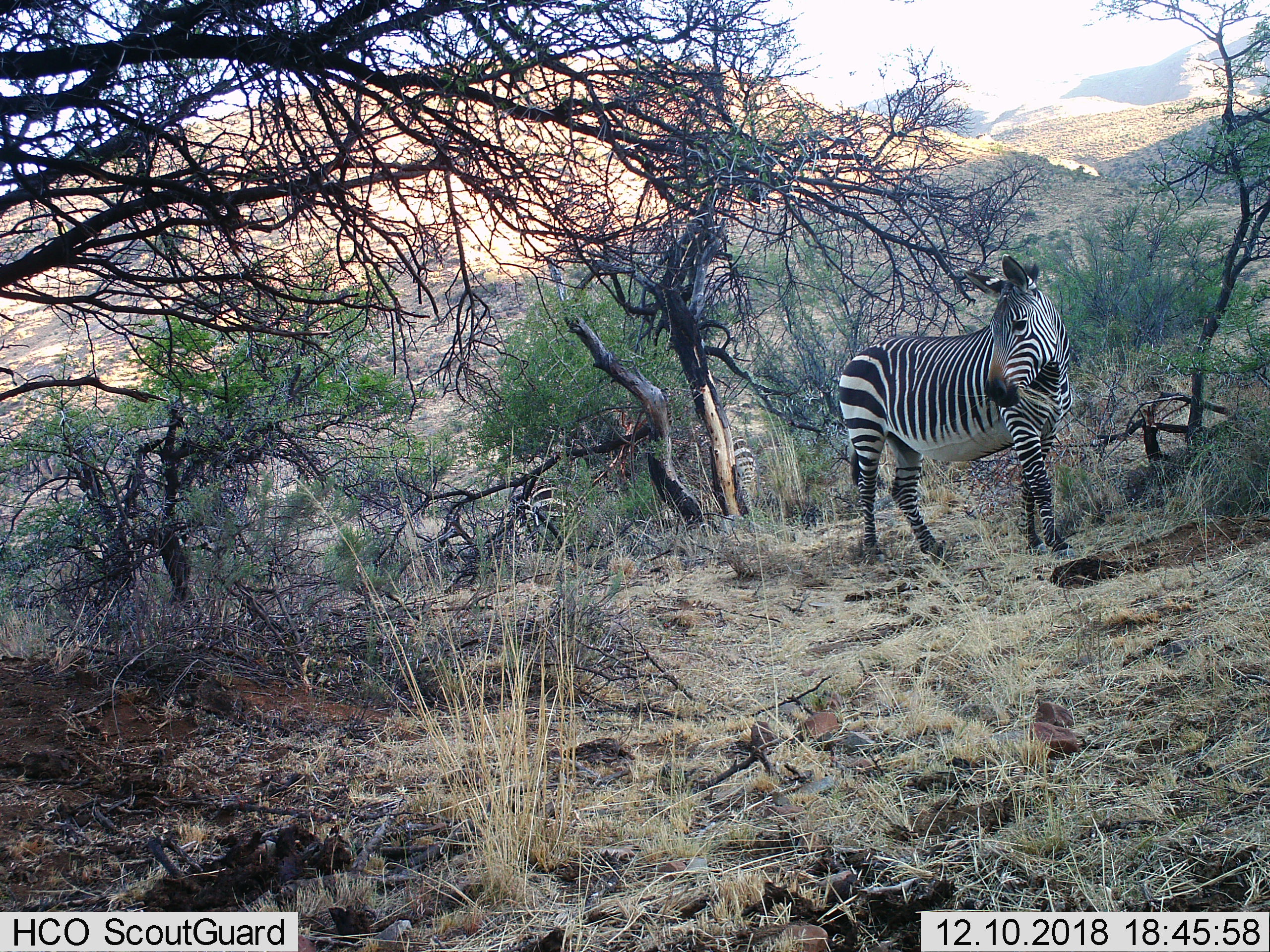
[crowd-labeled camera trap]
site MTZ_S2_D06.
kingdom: Animalia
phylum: Chordata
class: Mammalia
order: Perissodactyla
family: Equidae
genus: Equus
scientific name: Equus zebra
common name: mountain zebra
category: zebramountain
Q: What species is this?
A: Zebramountain (mountain zebra) (Equus zebra).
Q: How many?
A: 3.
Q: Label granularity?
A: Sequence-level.